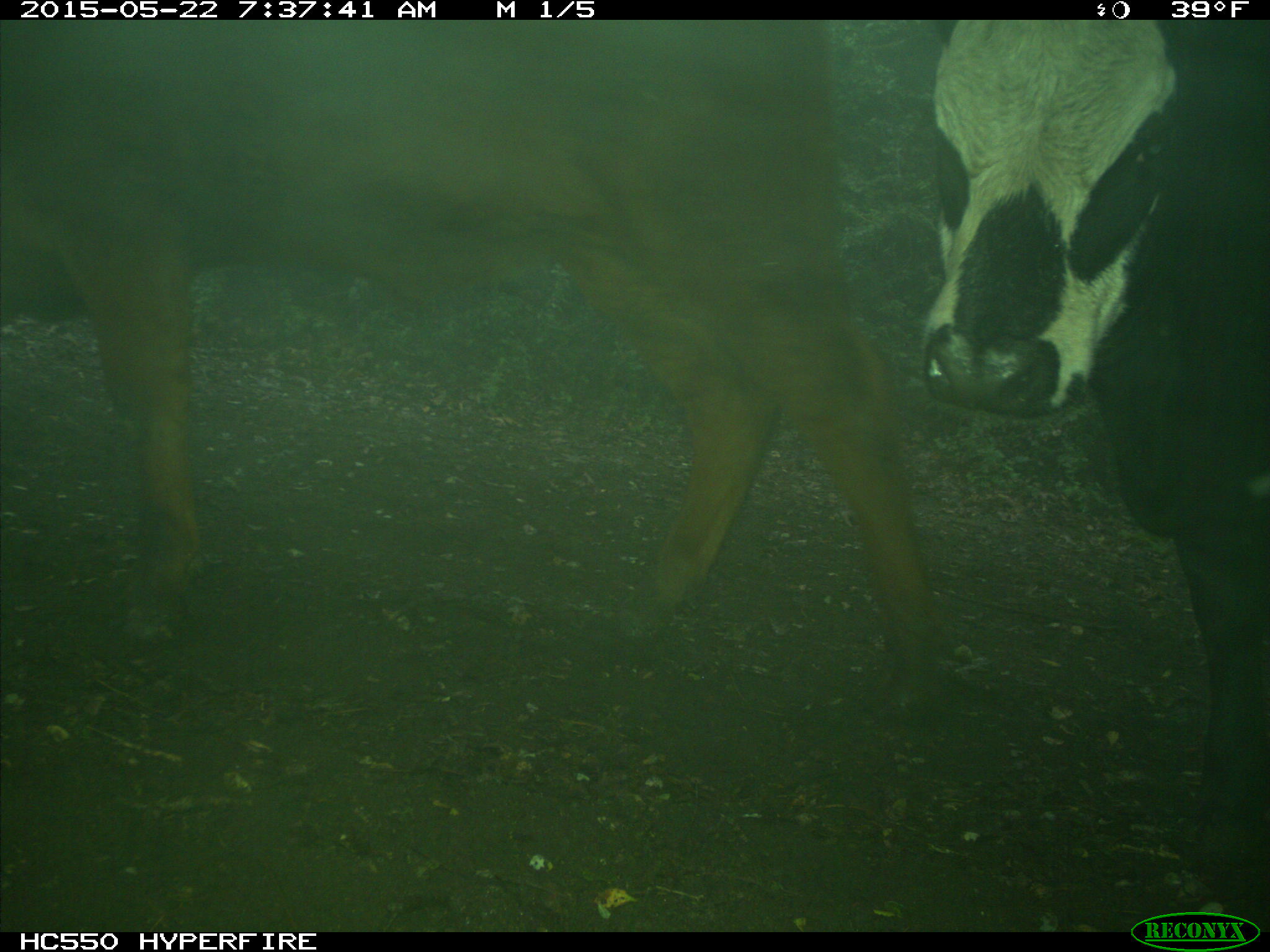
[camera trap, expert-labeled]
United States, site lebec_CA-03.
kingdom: Animalia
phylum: Chordata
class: Mammalia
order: Artiodactyla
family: Bovidae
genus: Bos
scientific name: Bos taurus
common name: domestic cow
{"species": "Bos taurus (domestic cow)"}